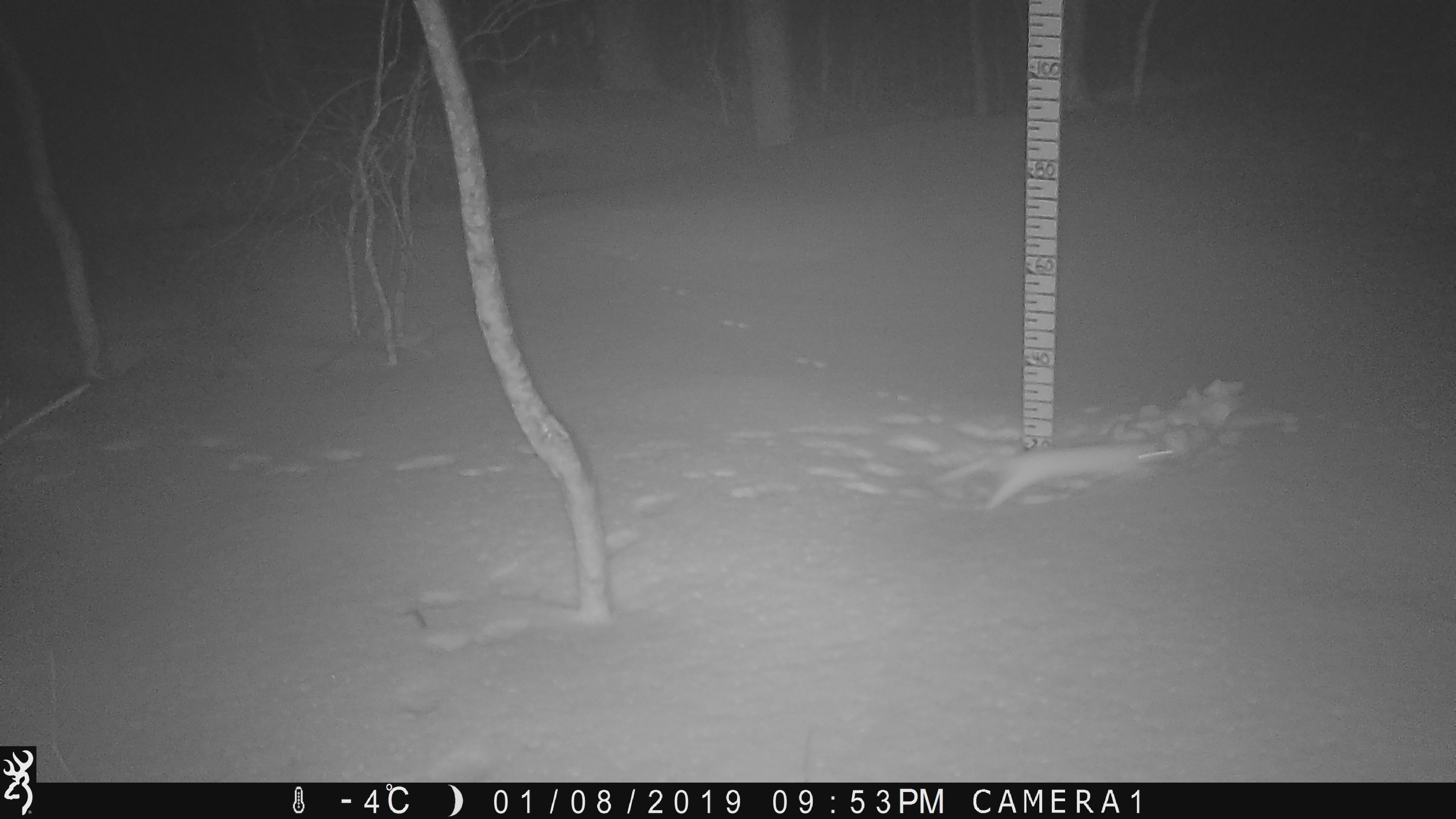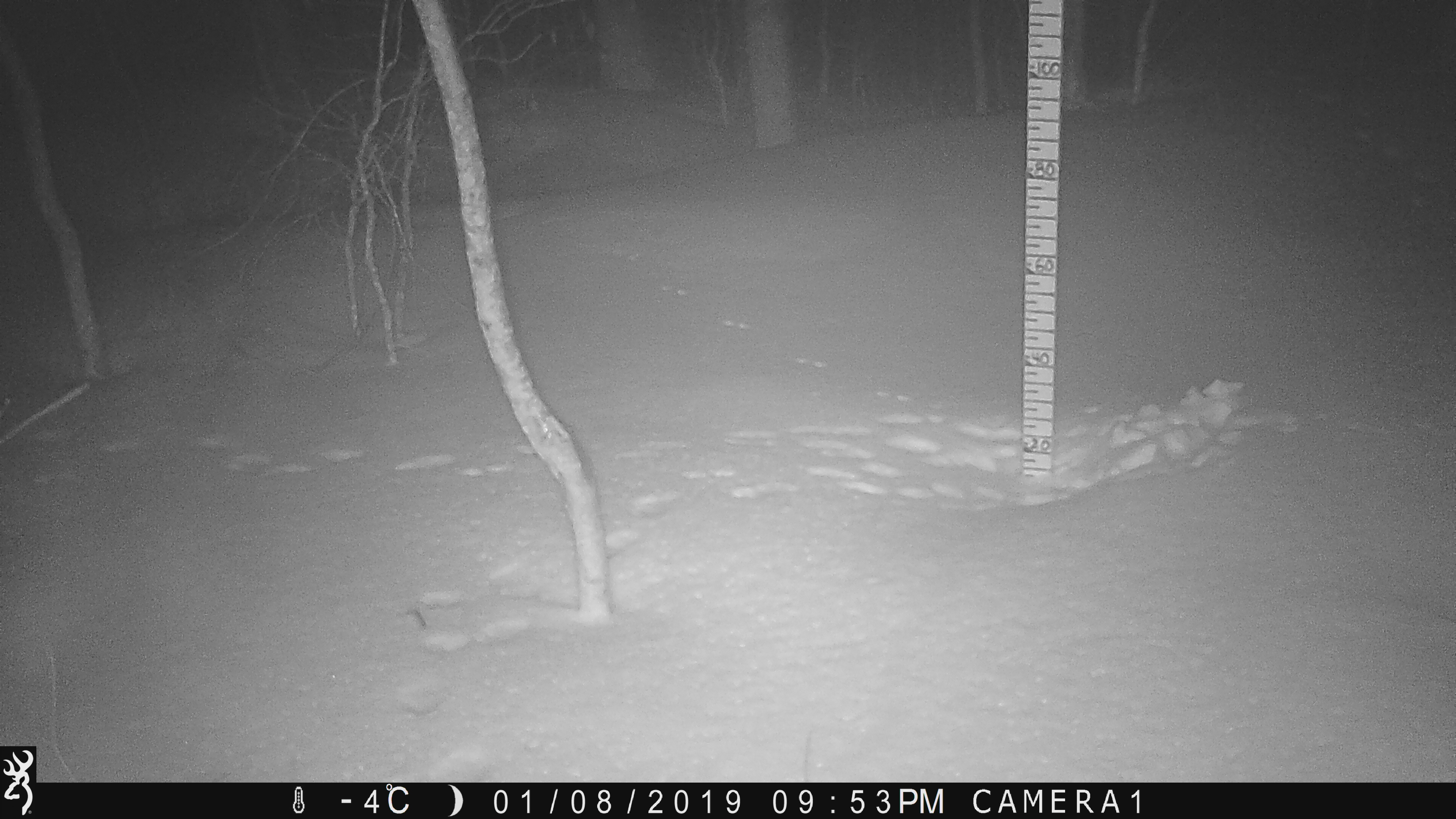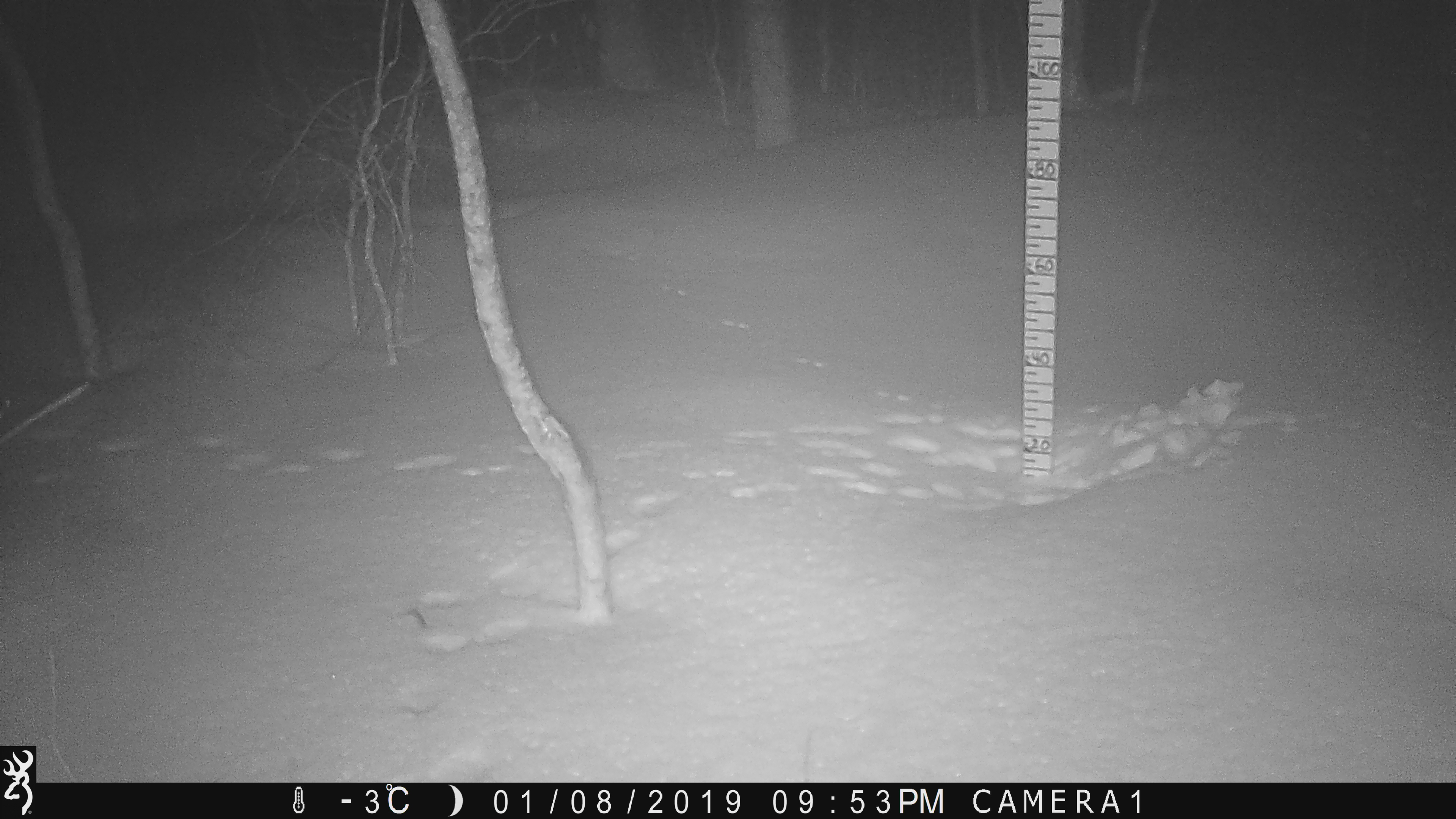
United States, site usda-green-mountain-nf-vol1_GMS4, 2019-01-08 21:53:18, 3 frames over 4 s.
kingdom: Animalia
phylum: Chordata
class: Mammalia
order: Carnivora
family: Mustelidae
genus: Mustela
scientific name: Mustela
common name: weasel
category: weasel sp.